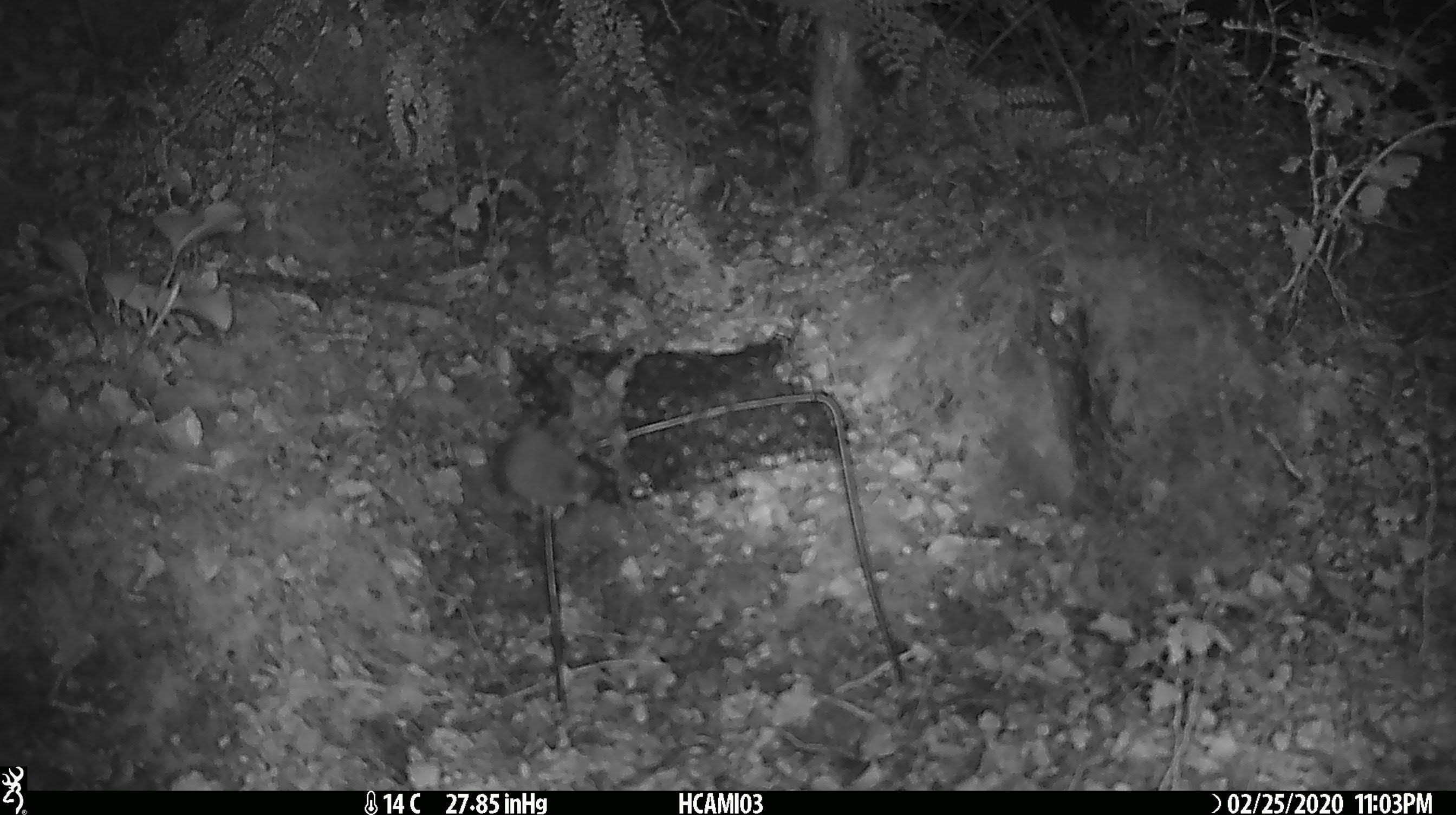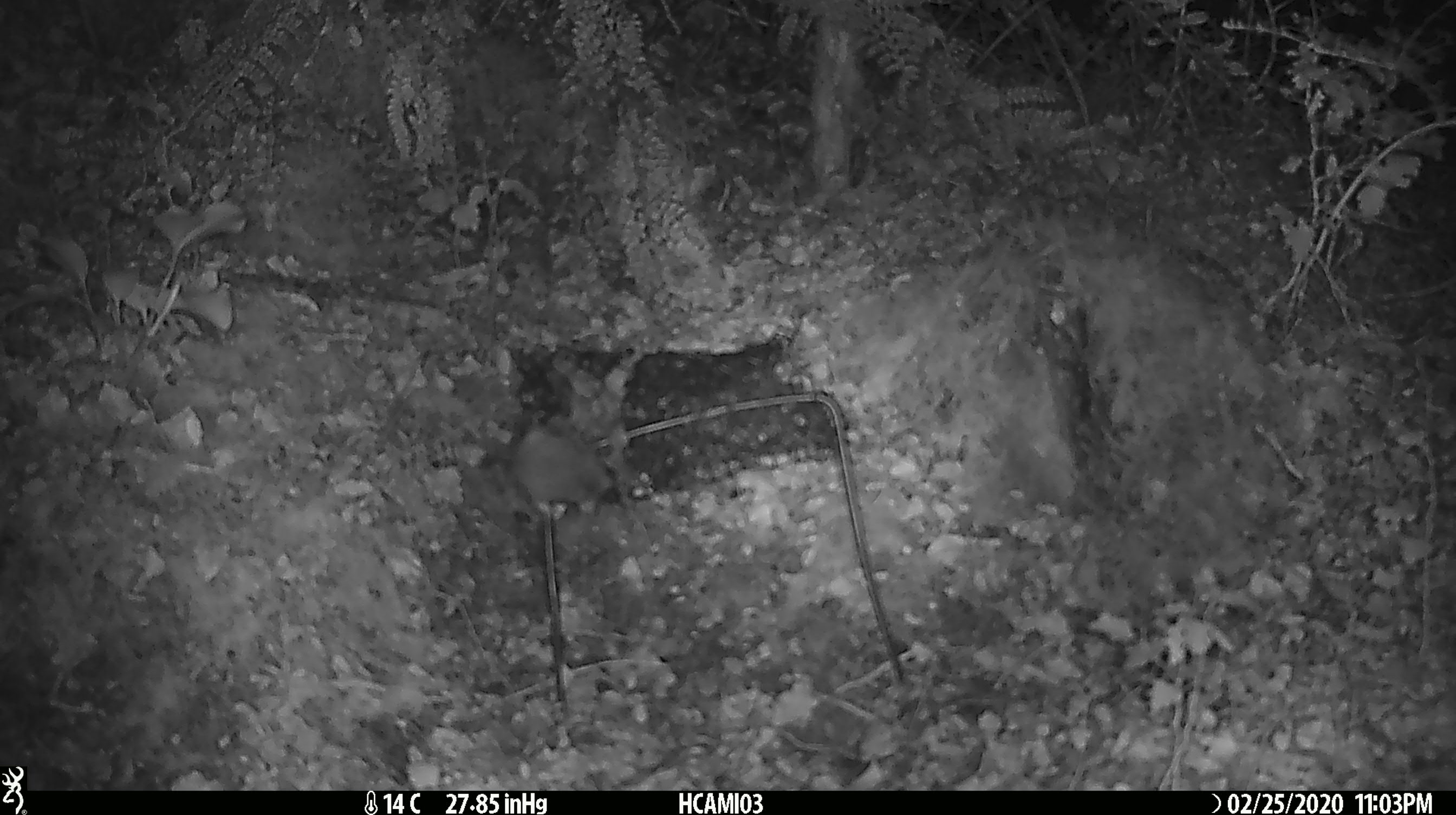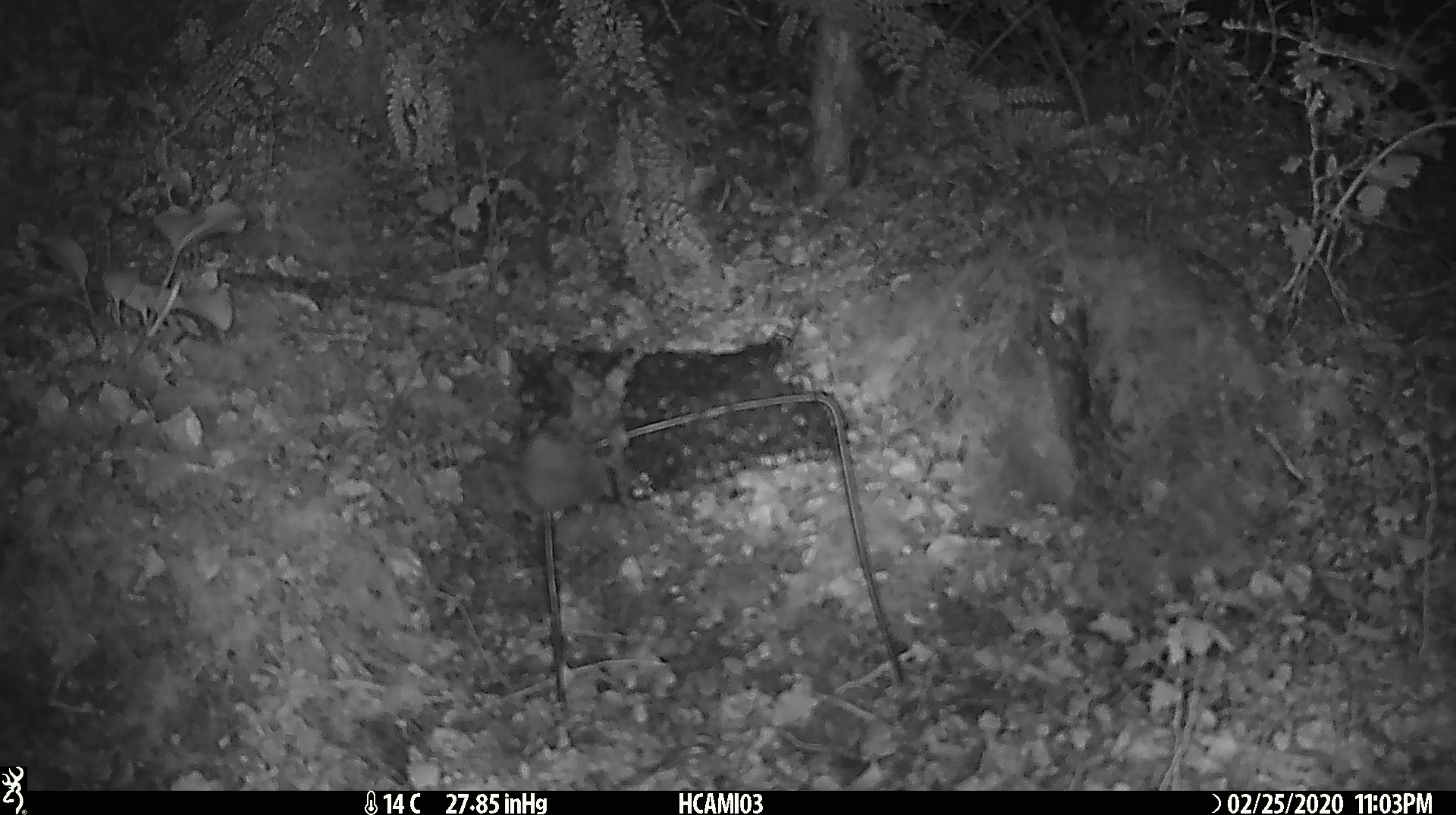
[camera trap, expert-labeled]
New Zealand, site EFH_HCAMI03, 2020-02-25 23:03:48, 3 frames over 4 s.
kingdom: Animalia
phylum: Chordata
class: Mammalia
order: Rodentia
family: Muridae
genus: Mus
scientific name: Mus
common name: mouse